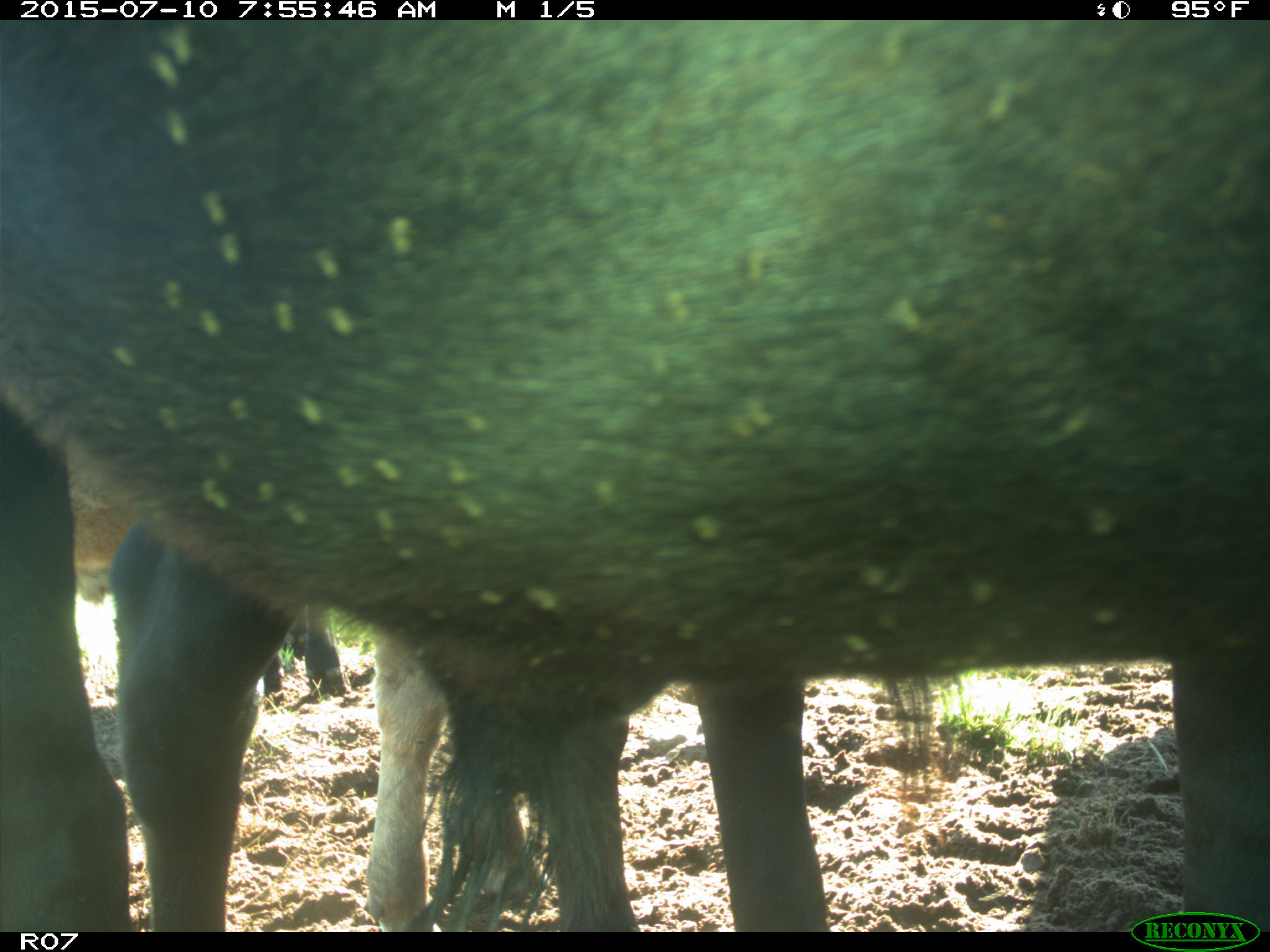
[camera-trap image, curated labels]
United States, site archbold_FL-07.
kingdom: Animalia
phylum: Chordata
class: Mammalia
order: Artiodactyla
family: Bovidae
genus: Bos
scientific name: Bos taurus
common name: domestic cow